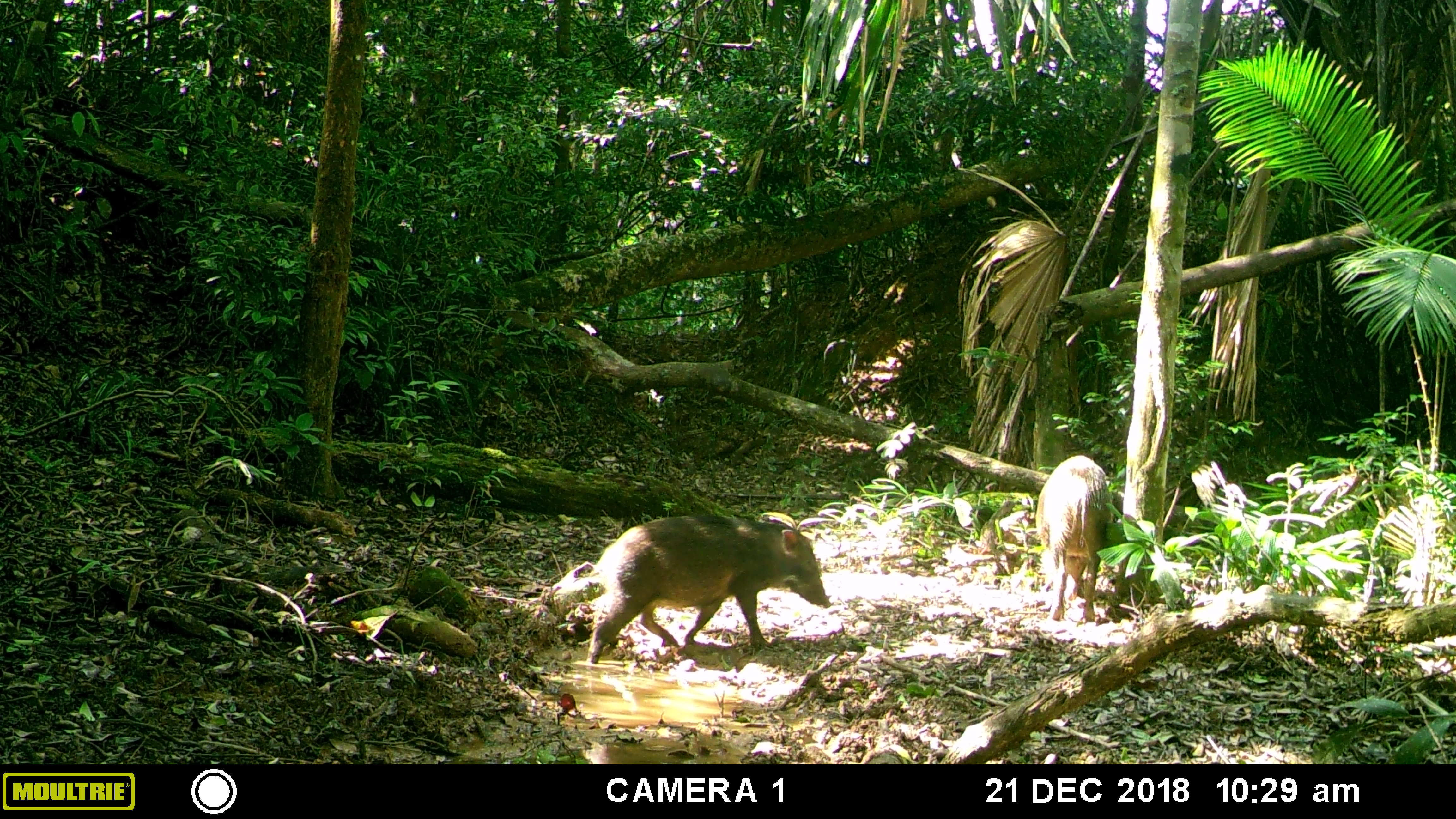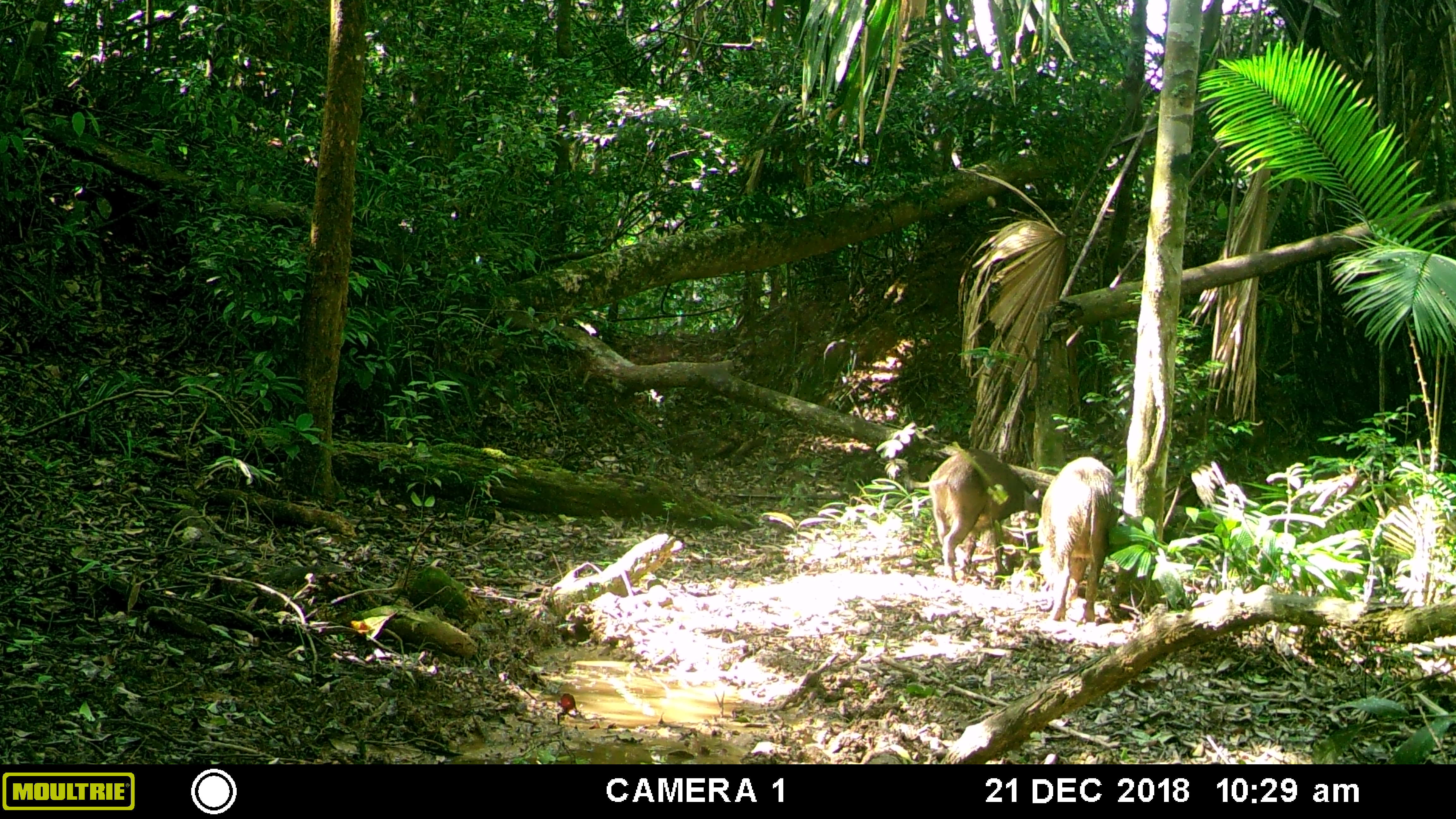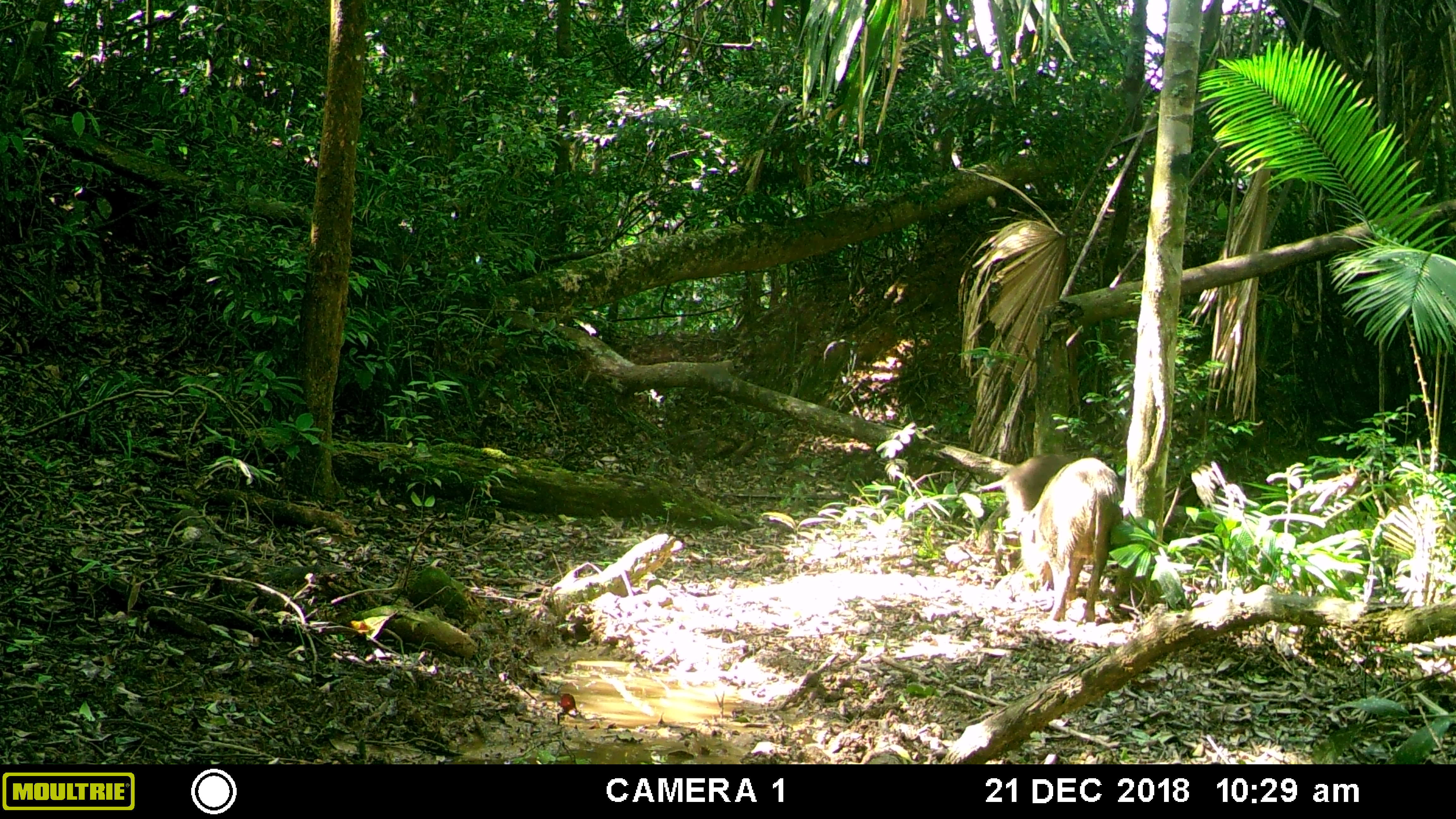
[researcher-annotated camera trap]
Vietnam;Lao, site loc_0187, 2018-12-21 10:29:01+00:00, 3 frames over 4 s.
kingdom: Animalia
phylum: Chordata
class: Mammalia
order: Artiodactyla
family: Suidae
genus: Sus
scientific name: Sus scrofa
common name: eurasian wild pig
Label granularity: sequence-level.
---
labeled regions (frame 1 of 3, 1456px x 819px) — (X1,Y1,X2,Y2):
eurasian wild pig: (586,513,831,664); (1035,455,1113,626)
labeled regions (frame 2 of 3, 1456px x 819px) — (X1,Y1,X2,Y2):
eurasian wild pig: (907,448,1041,583); (1036,456,1115,622)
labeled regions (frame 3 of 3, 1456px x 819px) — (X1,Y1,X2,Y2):
eurasian wild pig: (1020,457,1121,623); (968,453,1075,535)